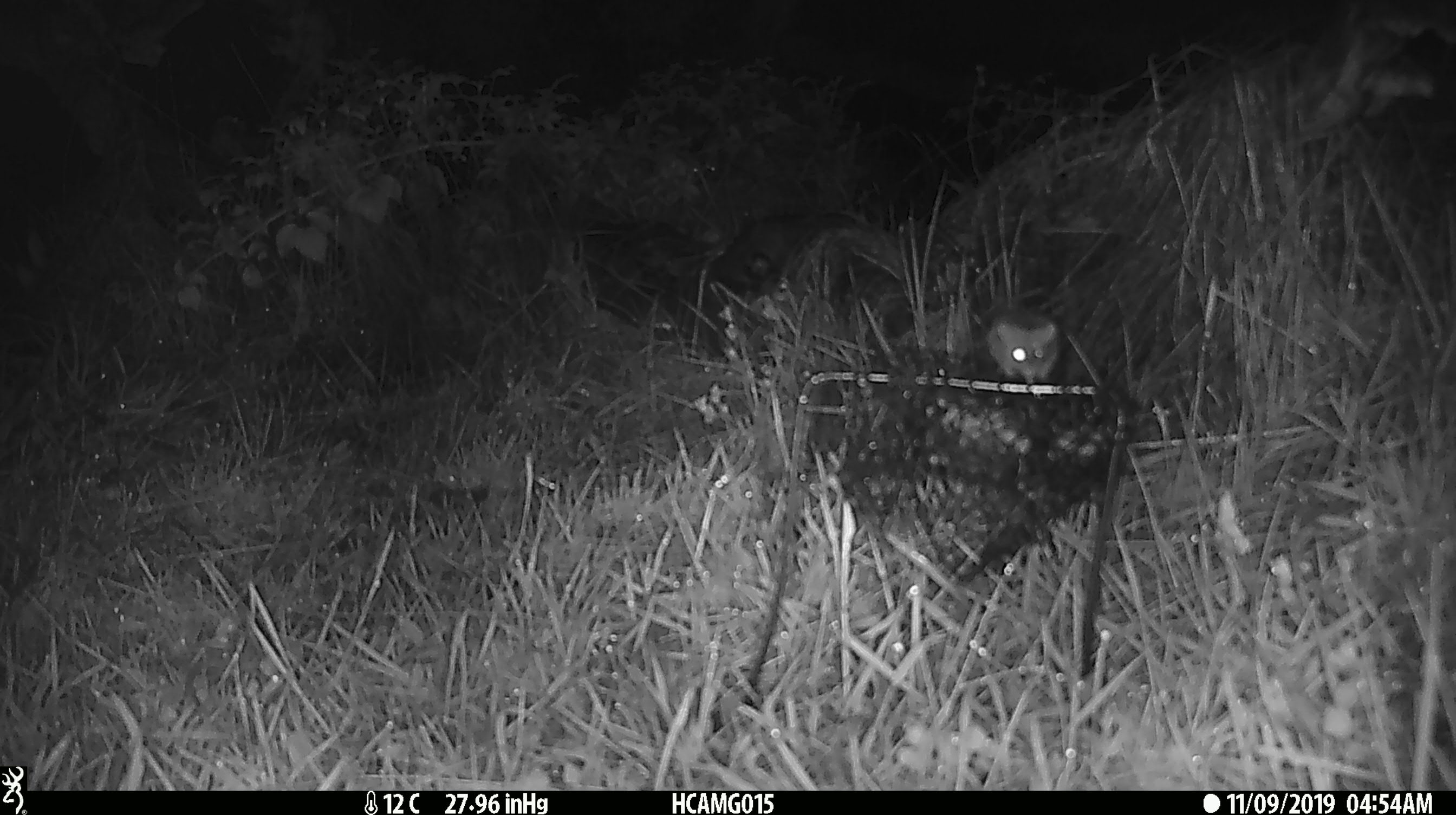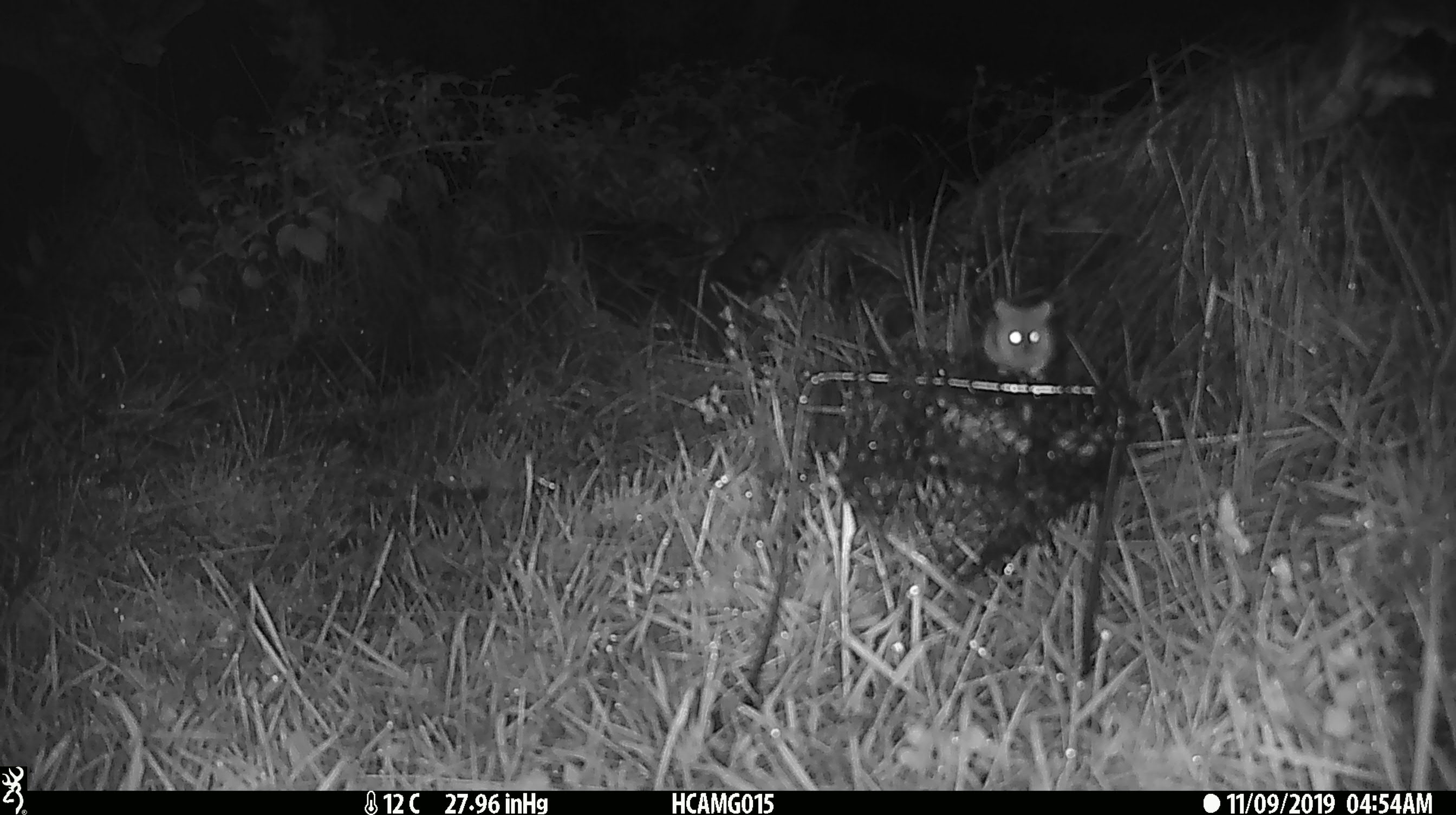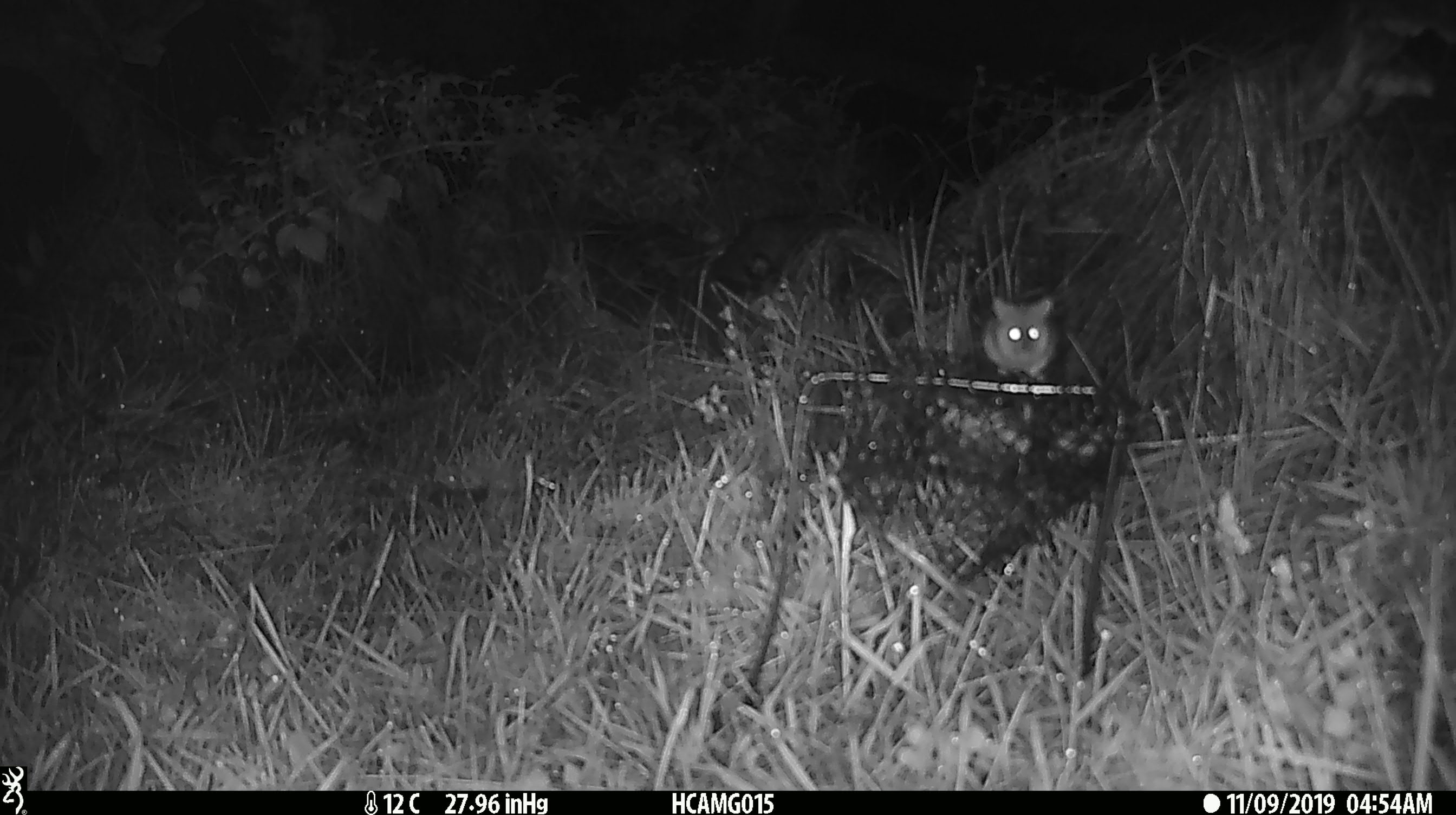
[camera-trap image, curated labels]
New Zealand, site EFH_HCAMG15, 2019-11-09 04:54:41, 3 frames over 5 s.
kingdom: Animalia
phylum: Chordata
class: Mammalia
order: Rodentia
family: Muridae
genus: Mus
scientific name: Mus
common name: mouse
Mouse (Mus).